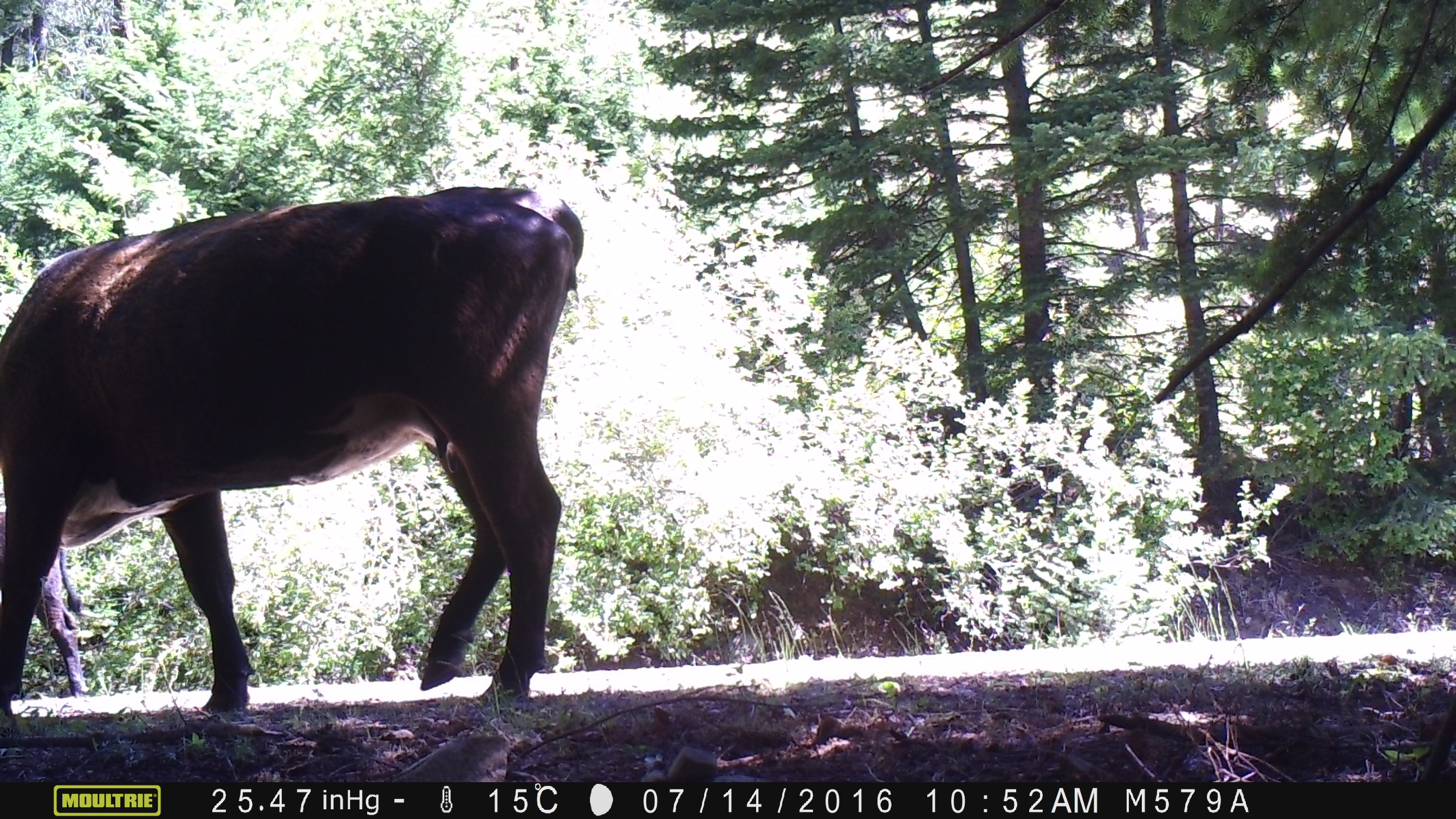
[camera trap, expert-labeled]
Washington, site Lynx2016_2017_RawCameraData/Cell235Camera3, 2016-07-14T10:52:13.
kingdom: Animalia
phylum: Chordata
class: Mammalia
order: Artiodactyla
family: Bovidae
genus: Bos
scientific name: Bos taurus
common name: domestic cattle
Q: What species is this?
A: Domestic cattle (Bos taurus).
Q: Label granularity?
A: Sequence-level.